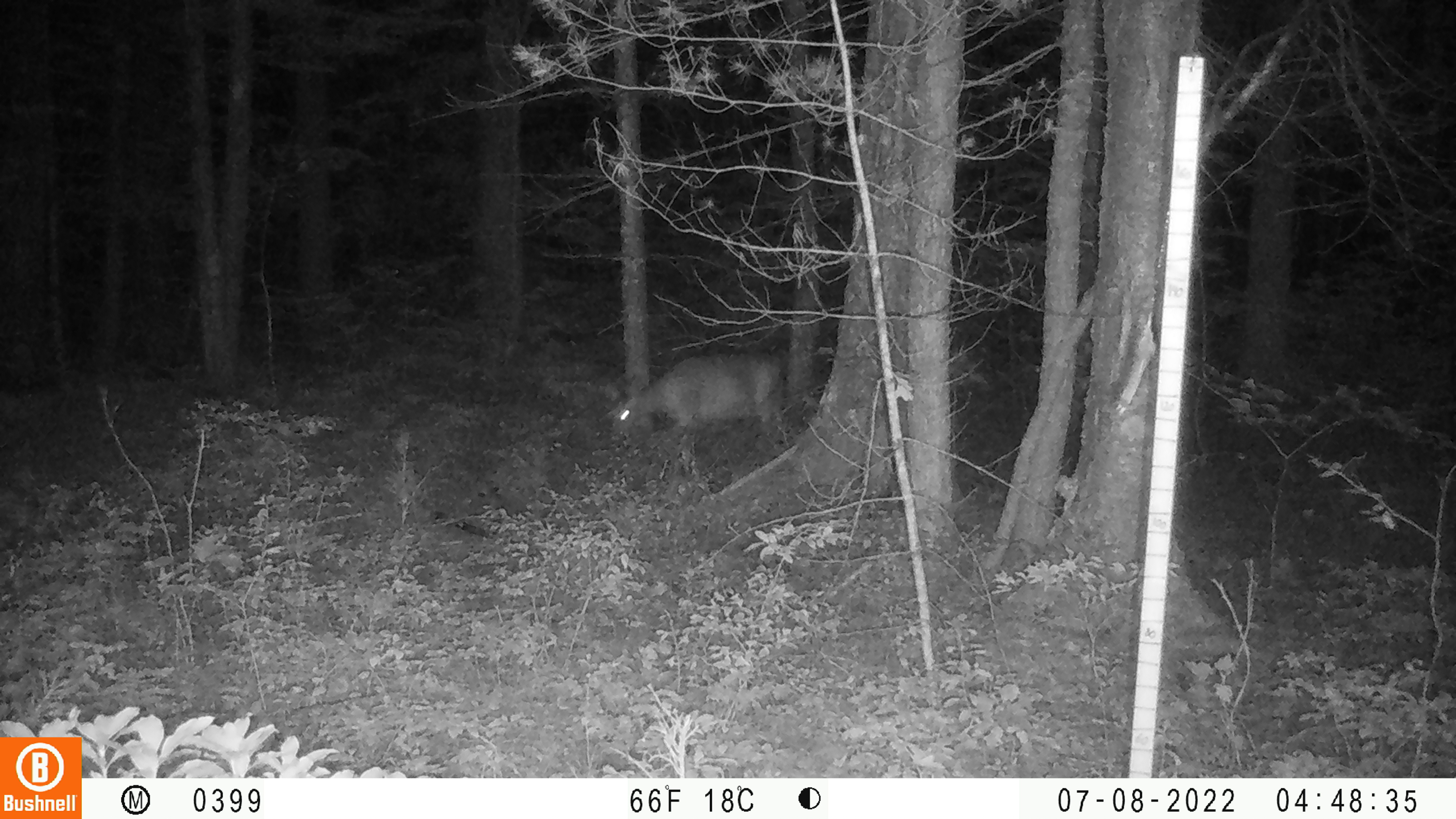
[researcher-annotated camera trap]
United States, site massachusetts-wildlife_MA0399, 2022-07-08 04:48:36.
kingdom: Animalia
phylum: Chordata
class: Mammalia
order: Artiodactyla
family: Cervidae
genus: Odocoileus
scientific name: Odocoileus virginianus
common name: white-tailed deer